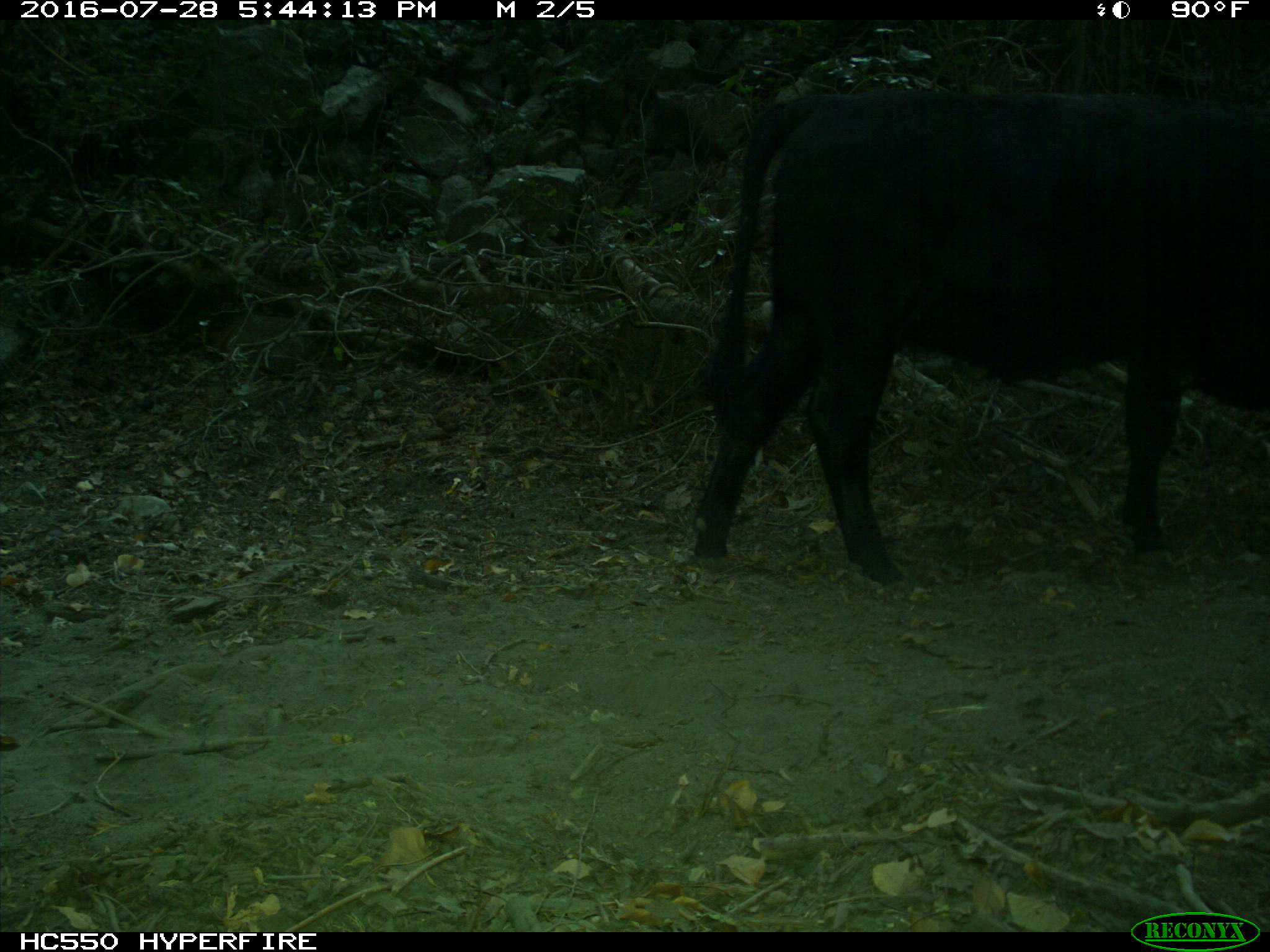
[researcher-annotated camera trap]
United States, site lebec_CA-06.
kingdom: Animalia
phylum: Chordata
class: Mammalia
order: Artiodactyla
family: Bovidae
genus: Bos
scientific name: Bos taurus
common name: domestic cow